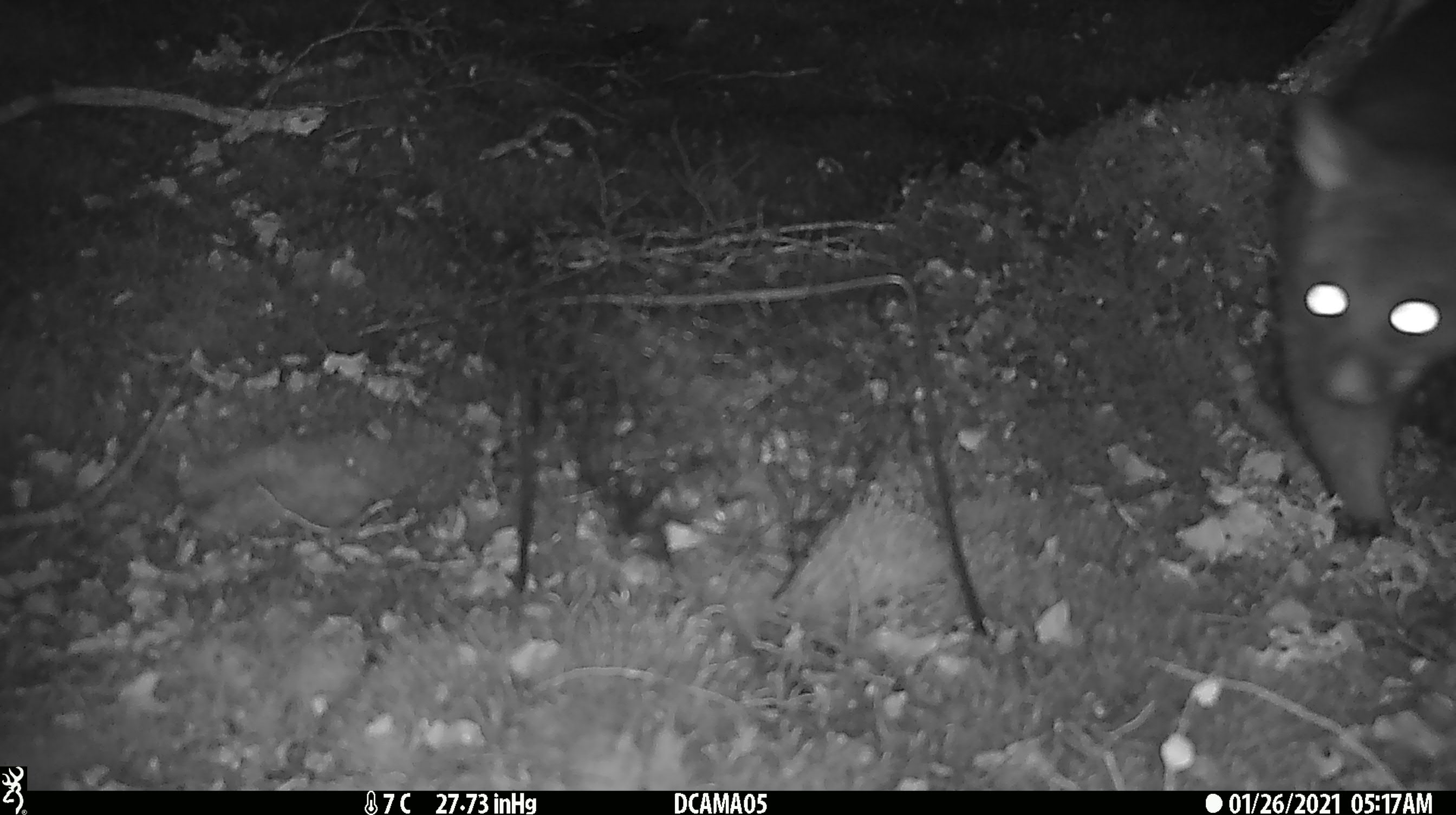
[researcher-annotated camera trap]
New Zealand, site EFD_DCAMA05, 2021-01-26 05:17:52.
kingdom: Animalia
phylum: Chordata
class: Mammalia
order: Diprotodontia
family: Phalangeridae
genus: Trichosurus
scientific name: Trichosurus vulpecula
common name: common brushtail possum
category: possum